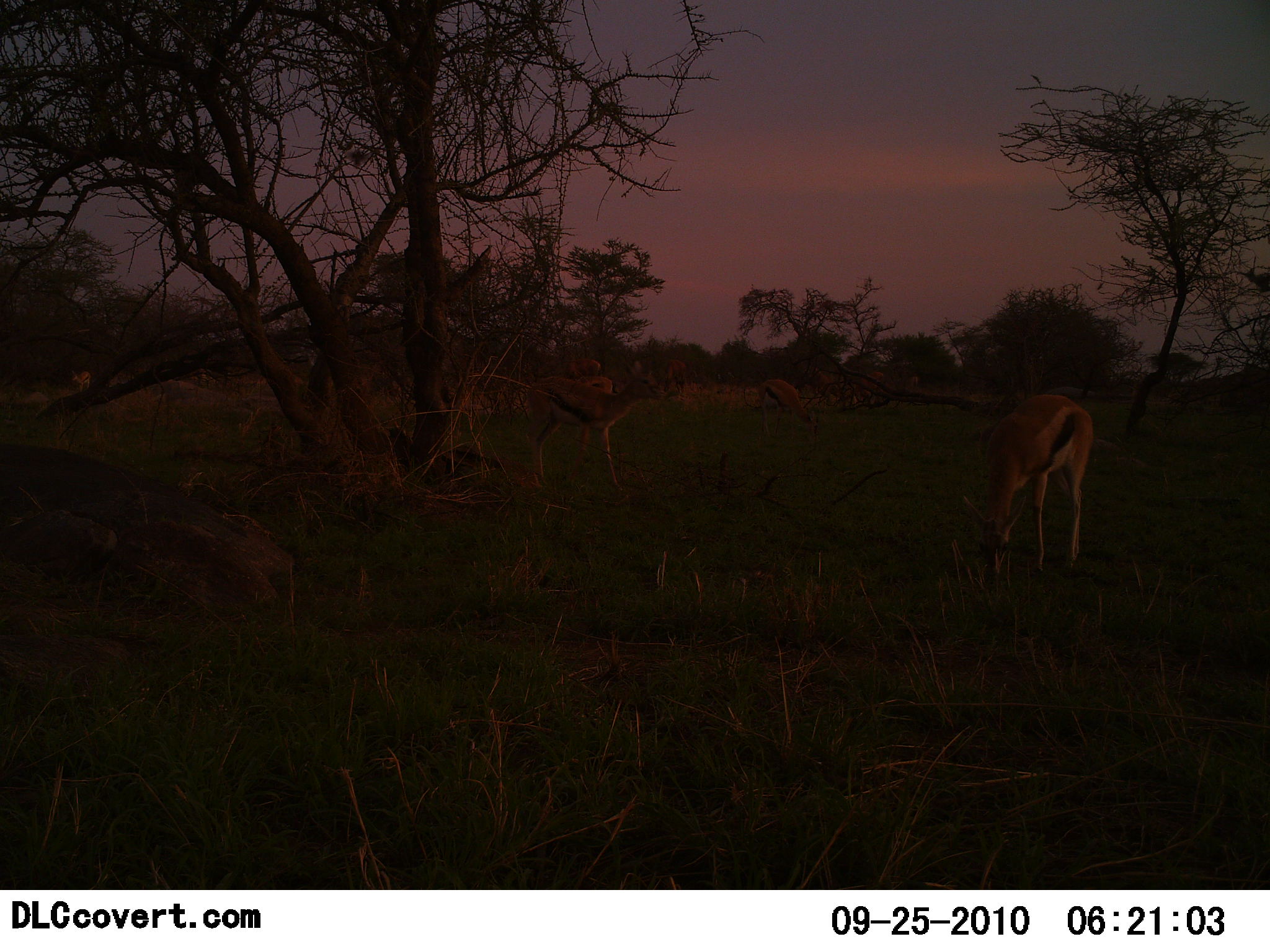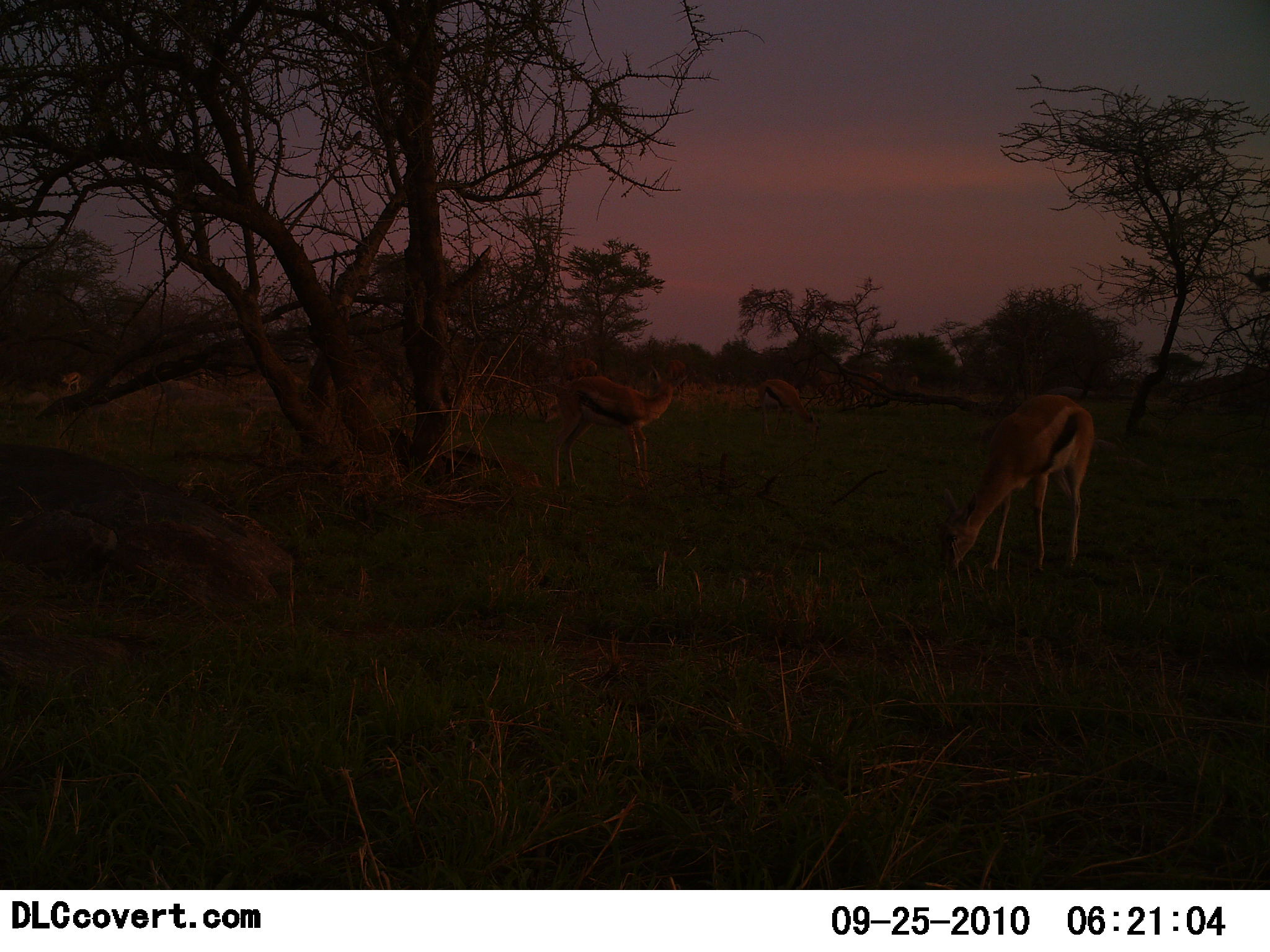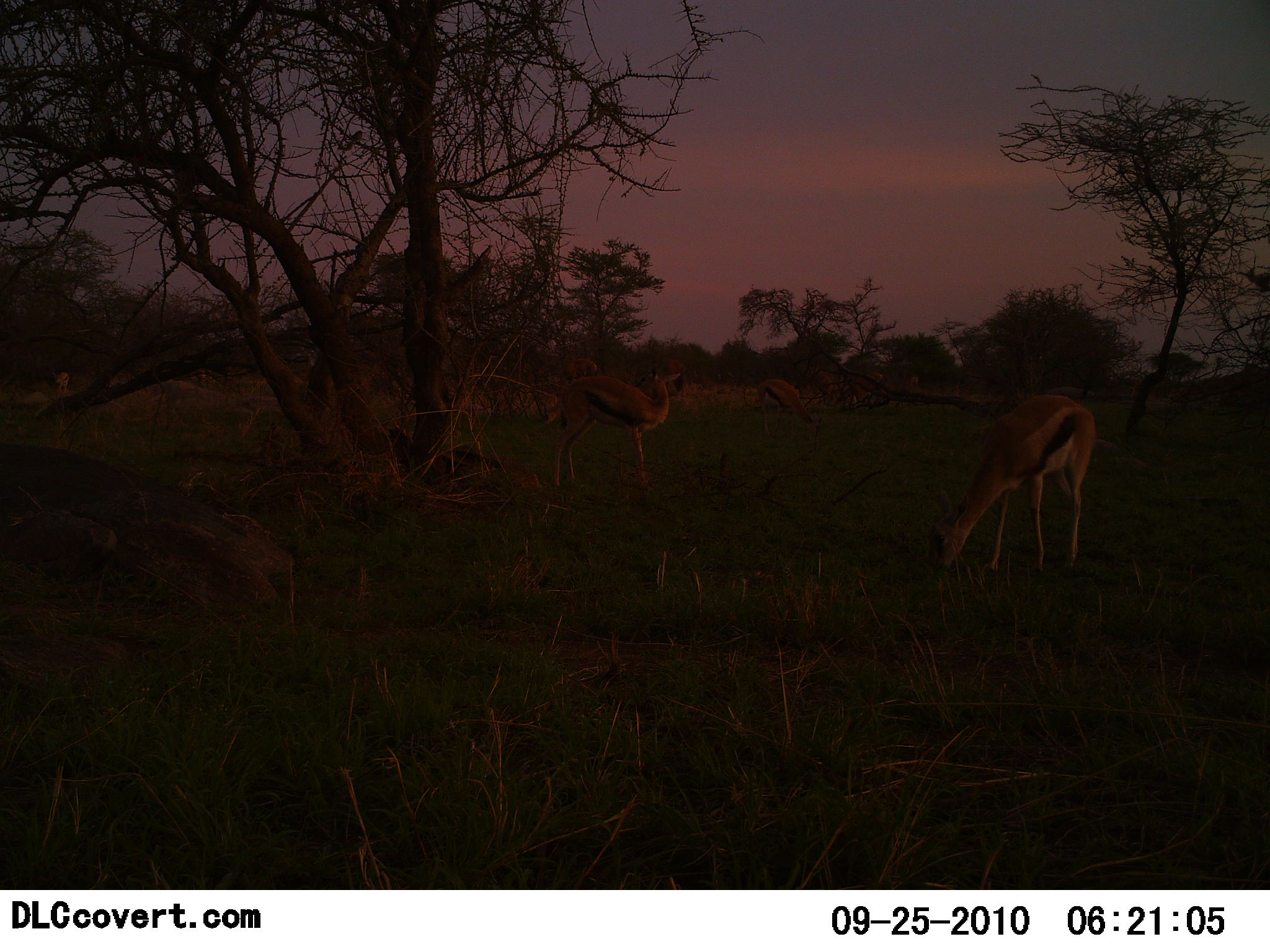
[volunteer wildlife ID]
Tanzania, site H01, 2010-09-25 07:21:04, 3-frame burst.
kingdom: Animalia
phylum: Chordata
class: Mammalia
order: Artiodactyla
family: Bovidae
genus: Eudorcas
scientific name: Eudorcas thomsonii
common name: thomson's gazelle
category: gazellethomsons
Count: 4.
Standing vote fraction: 54%.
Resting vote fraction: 8%.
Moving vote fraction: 0%.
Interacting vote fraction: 0%.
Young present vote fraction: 0%.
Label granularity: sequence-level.